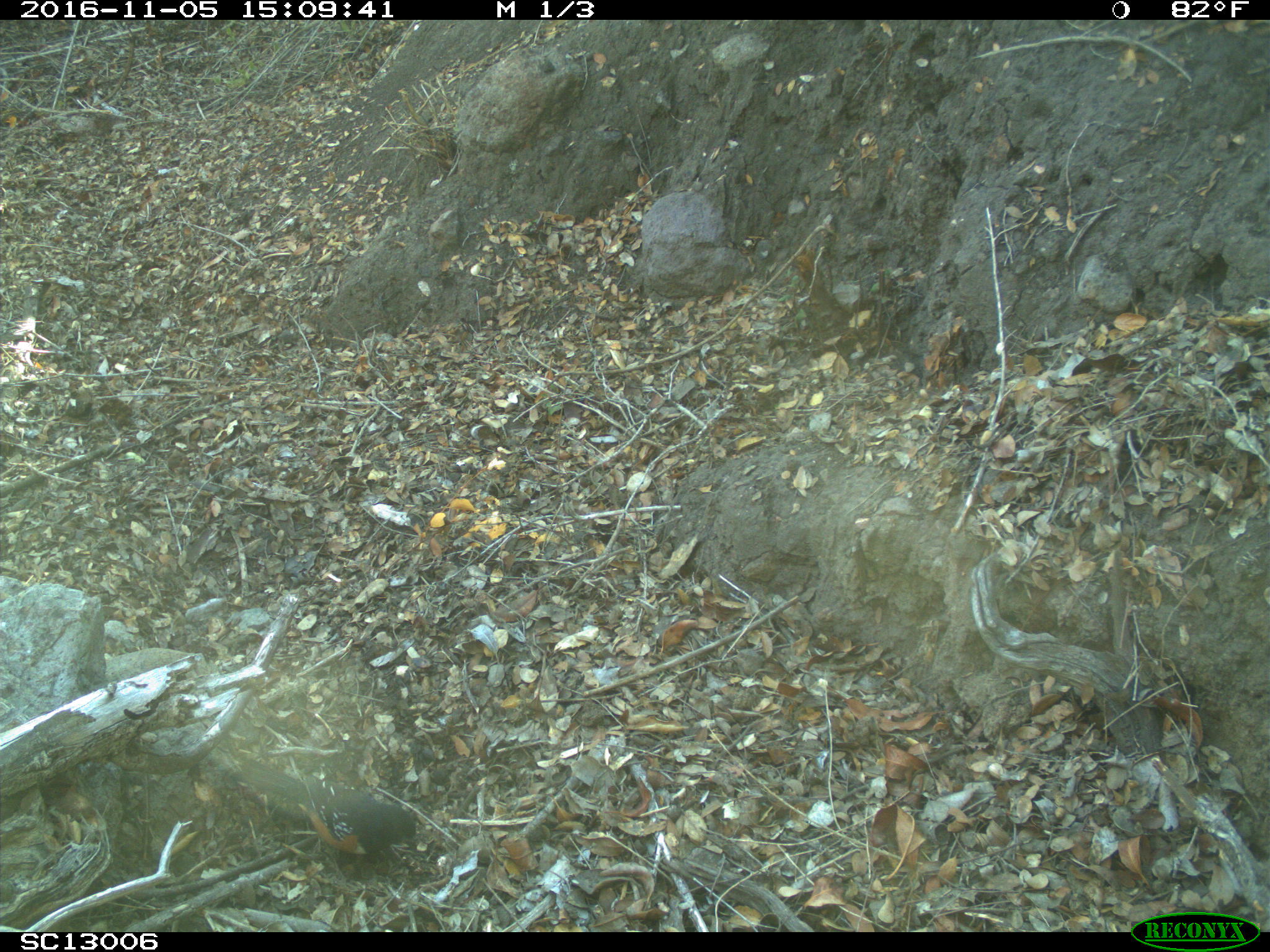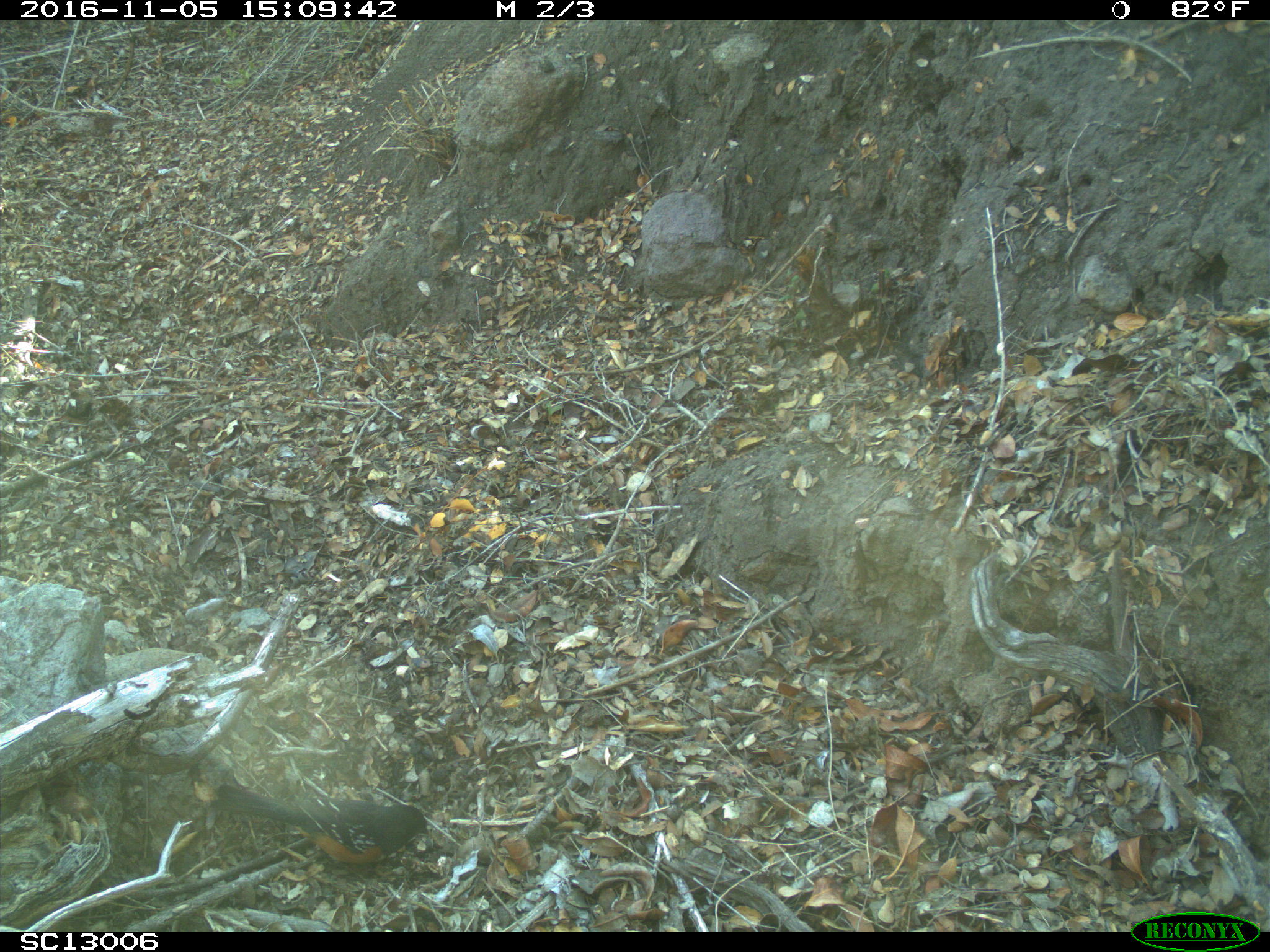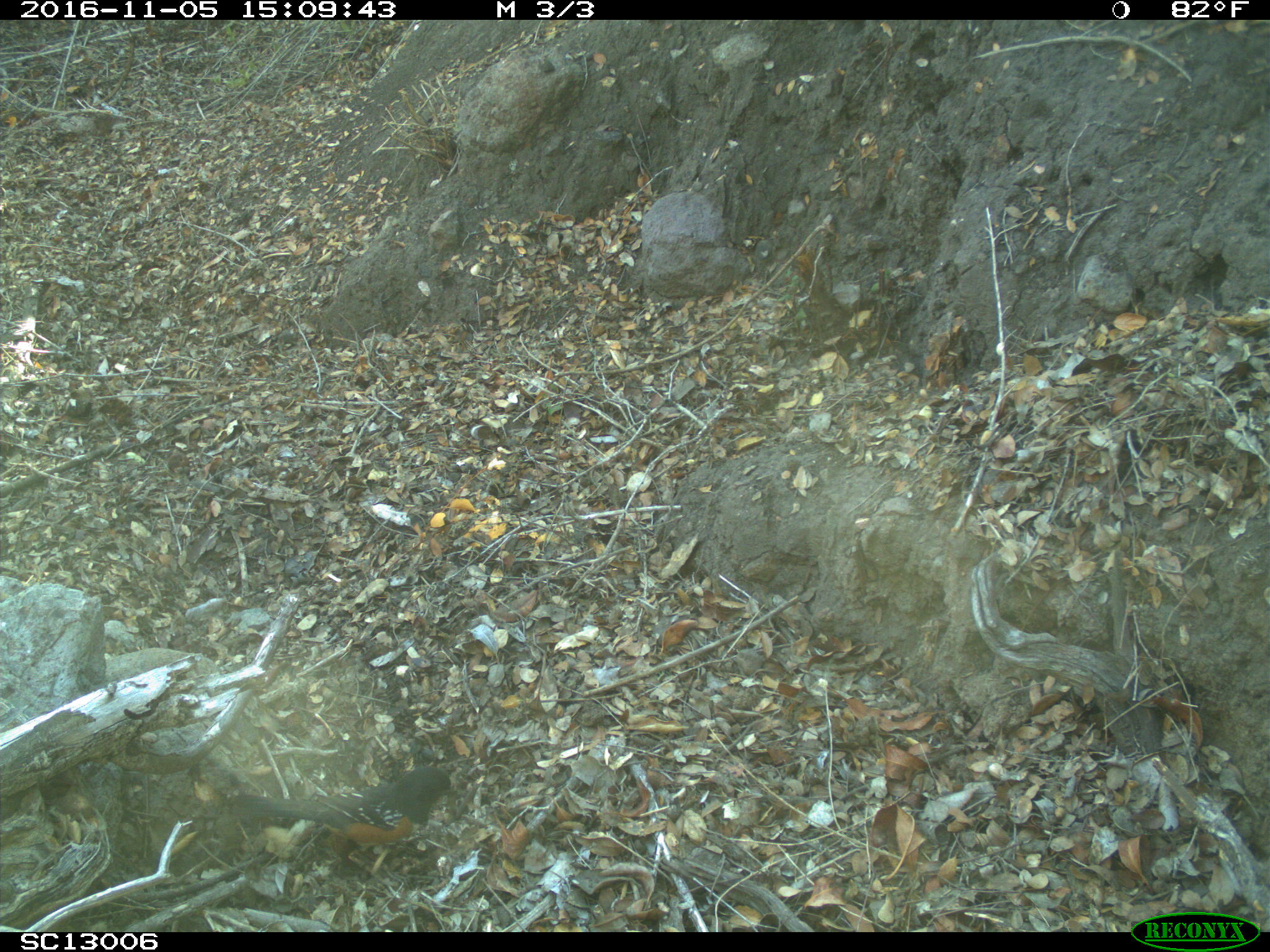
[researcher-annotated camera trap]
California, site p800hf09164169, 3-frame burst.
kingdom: Animalia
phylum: Chordata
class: Aves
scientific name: Aves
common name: bird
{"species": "bird (Aves)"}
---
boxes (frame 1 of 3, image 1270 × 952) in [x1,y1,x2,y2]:
bird: [231,759,422,866]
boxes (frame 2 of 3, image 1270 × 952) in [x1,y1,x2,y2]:
bird: [209,784,429,884]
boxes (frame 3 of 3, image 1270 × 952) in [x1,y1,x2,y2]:
bird: [237,767,458,868]